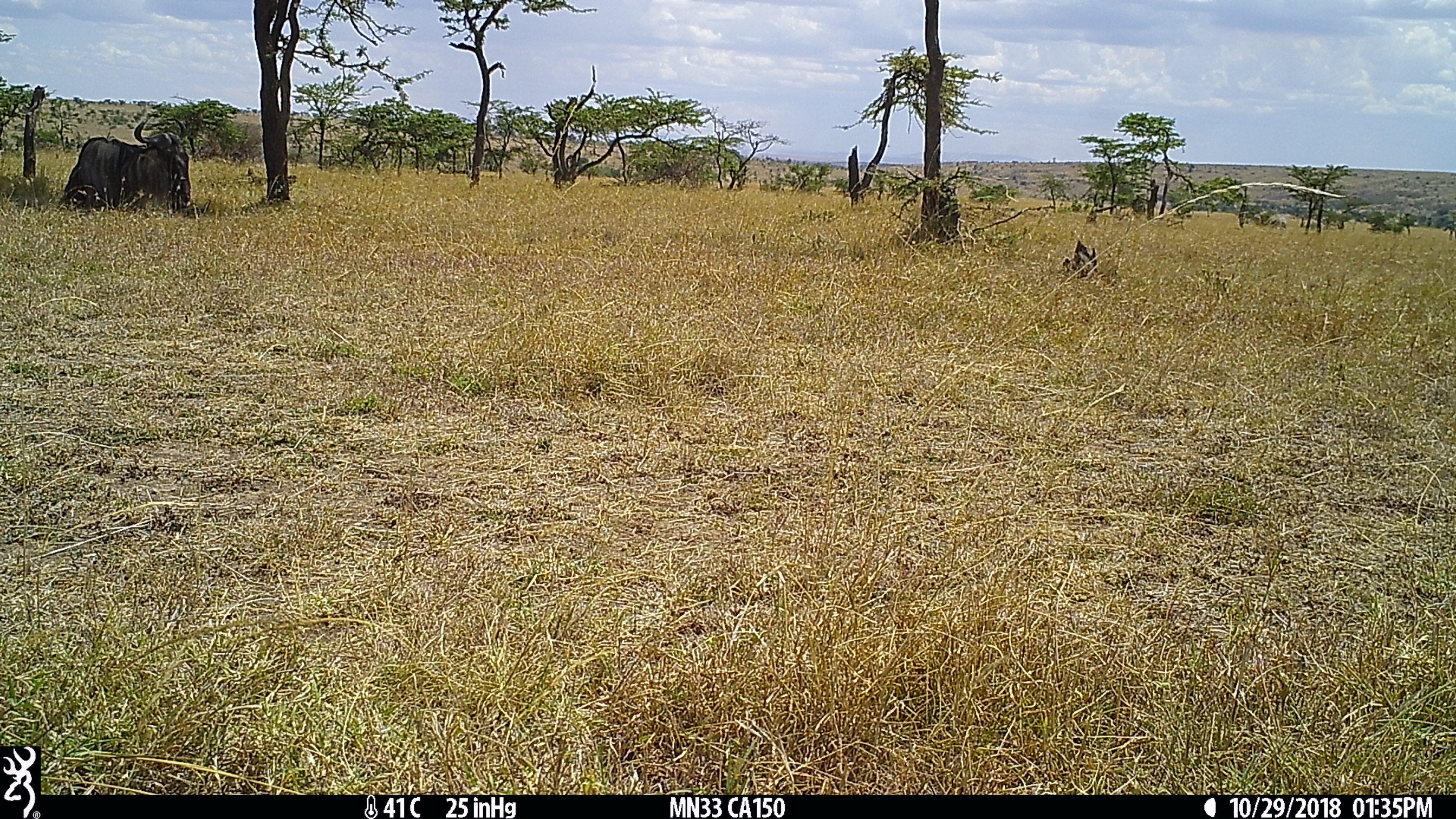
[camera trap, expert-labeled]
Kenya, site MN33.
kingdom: Animalia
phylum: Chordata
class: Mammalia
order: Artiodactyla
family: Bovidae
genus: Connochaetes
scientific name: Connochaetes taurinus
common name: blue wildebeest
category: wildebeest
Wildebeest (blue wildebeest) (Connochaetes taurinus).